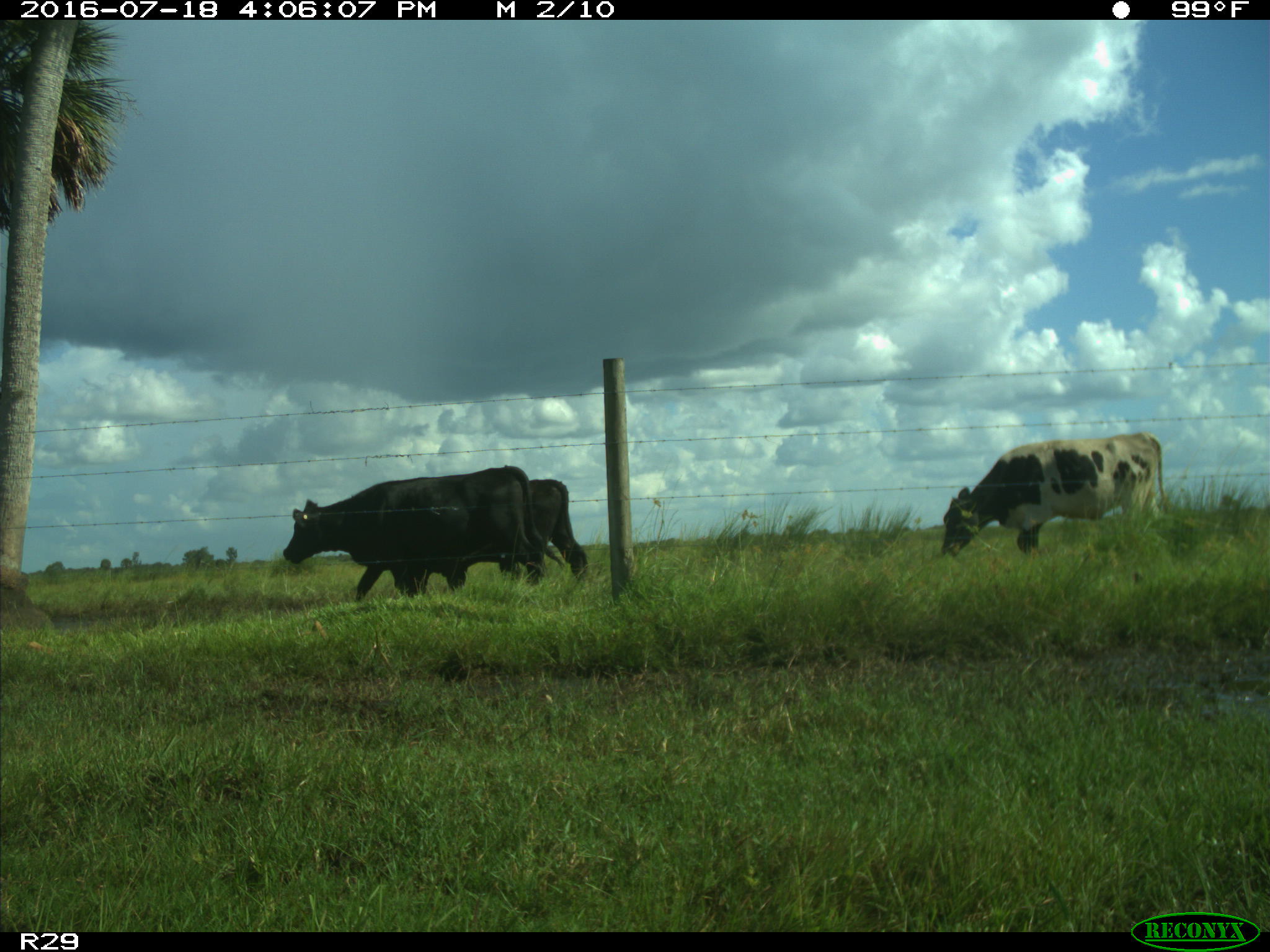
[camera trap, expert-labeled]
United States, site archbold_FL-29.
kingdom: Animalia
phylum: Chordata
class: Mammalia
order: Artiodactyla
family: Bovidae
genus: Bos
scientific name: Bos taurus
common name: domestic cow